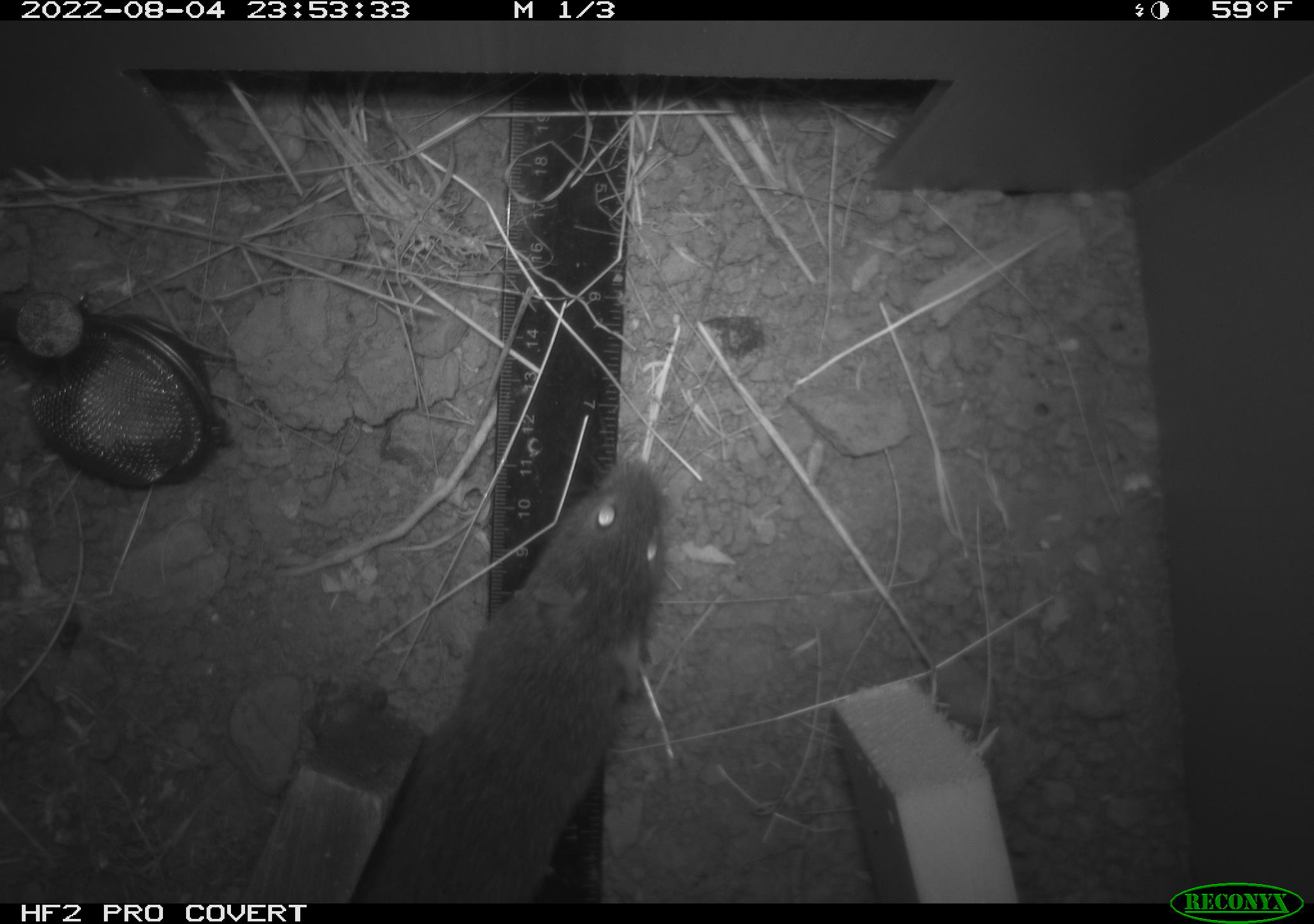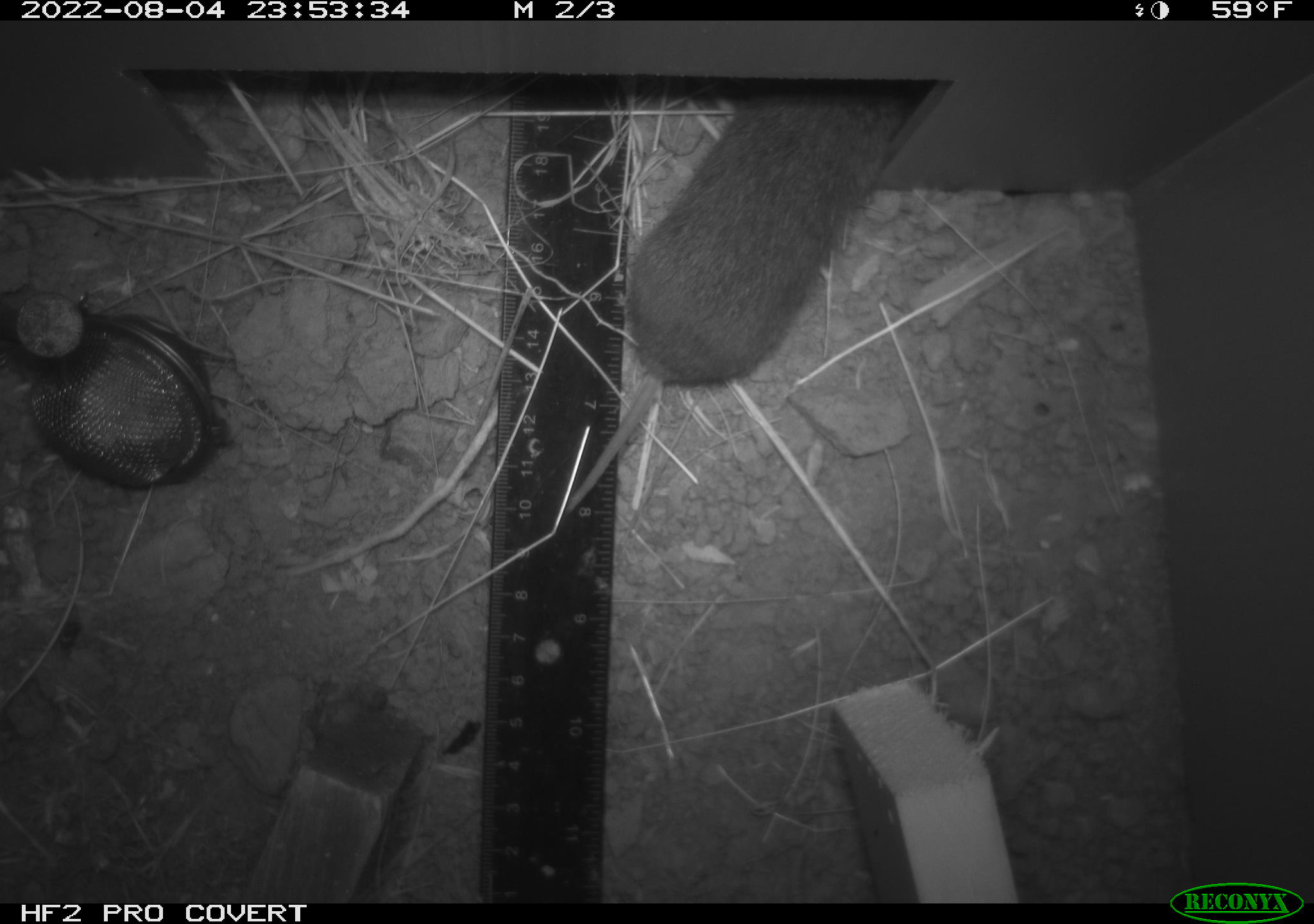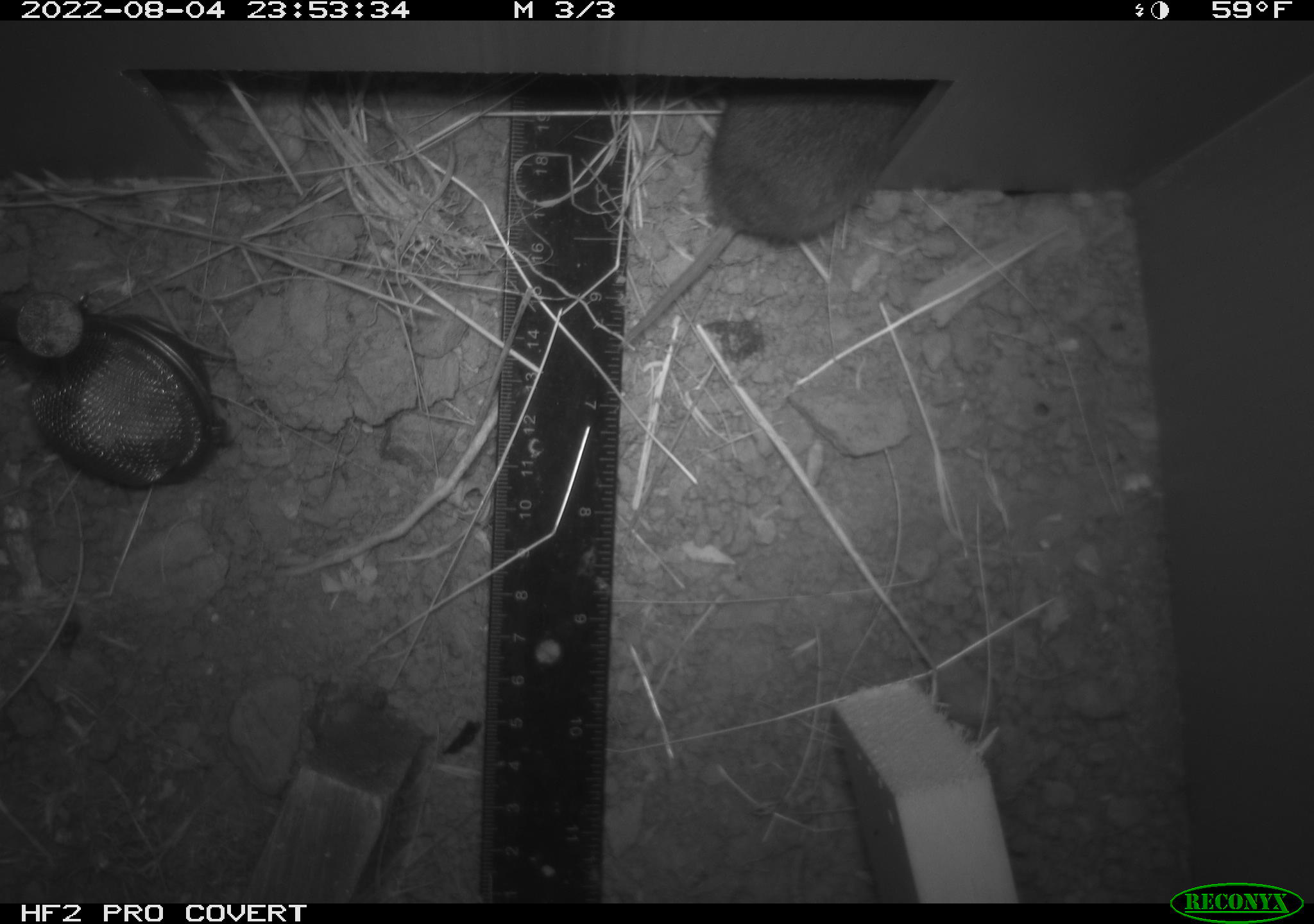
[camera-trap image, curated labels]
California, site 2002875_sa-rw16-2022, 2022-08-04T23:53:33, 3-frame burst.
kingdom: Animalia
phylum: Chordata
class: Mammalia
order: Rodentia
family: Cricetidae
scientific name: Arvicolinae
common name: voles, lemmings, and muskrats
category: arvicolinae subfamily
Arvicolinae subfamily (voles, lemmings, and muskrats) (Arvicolinae).